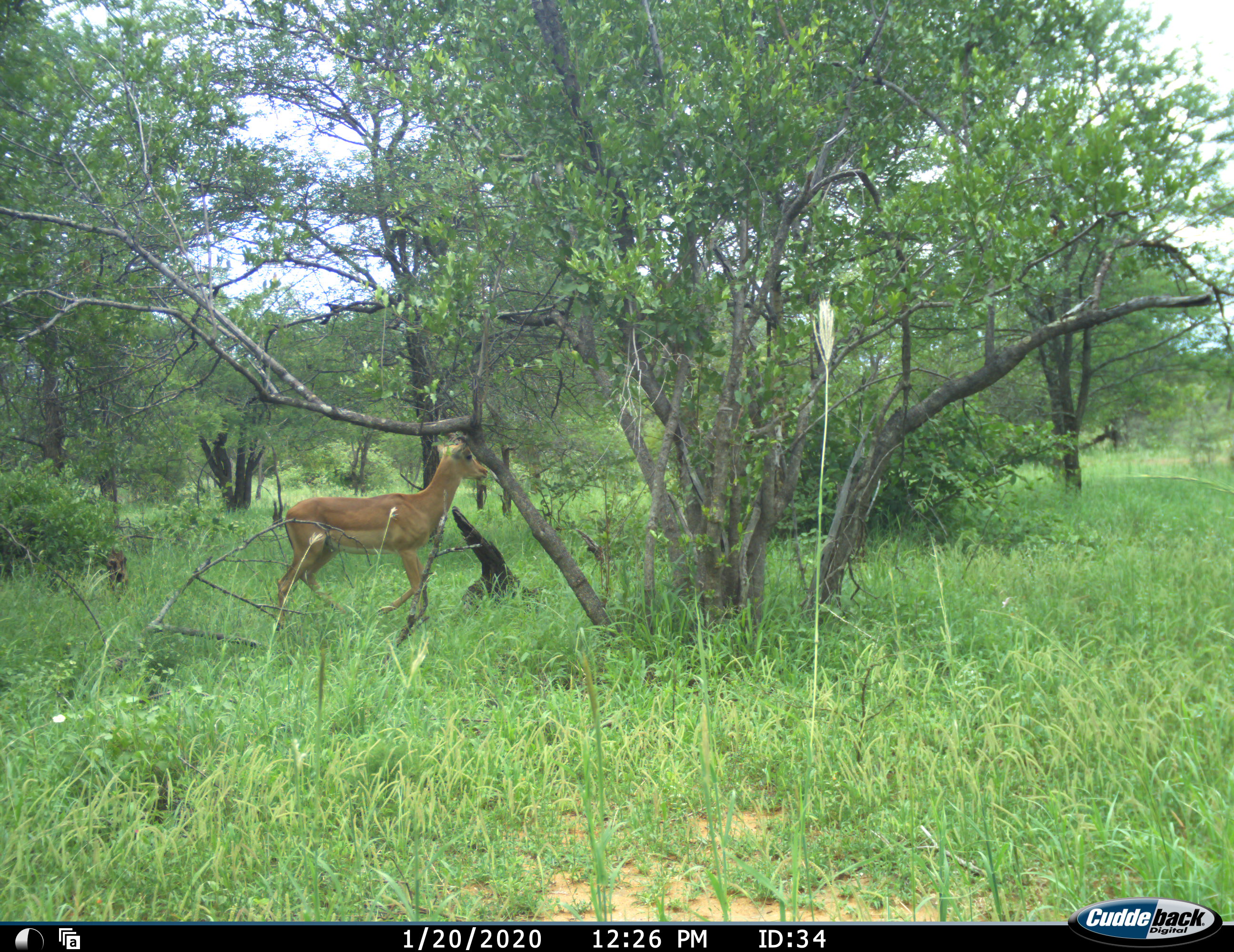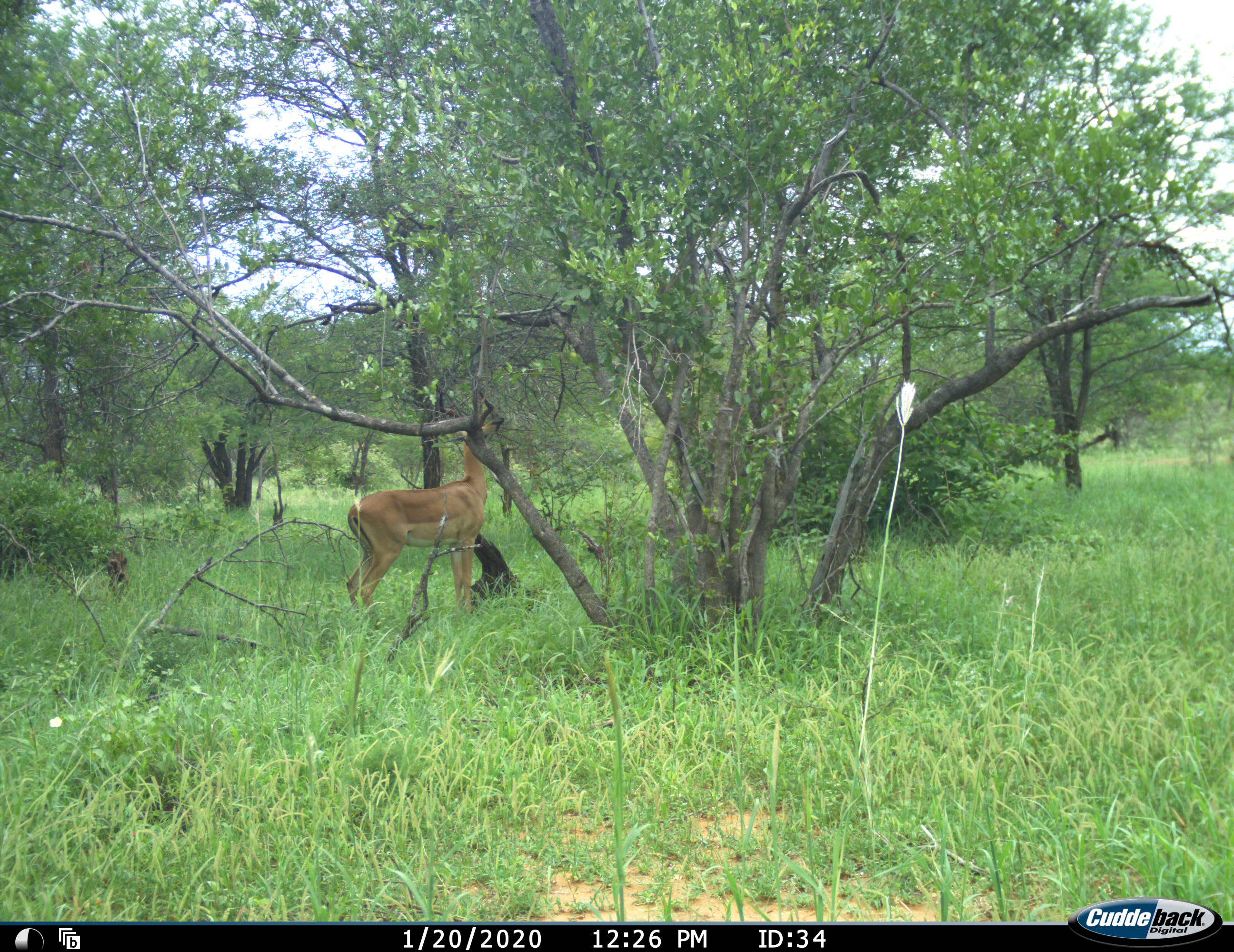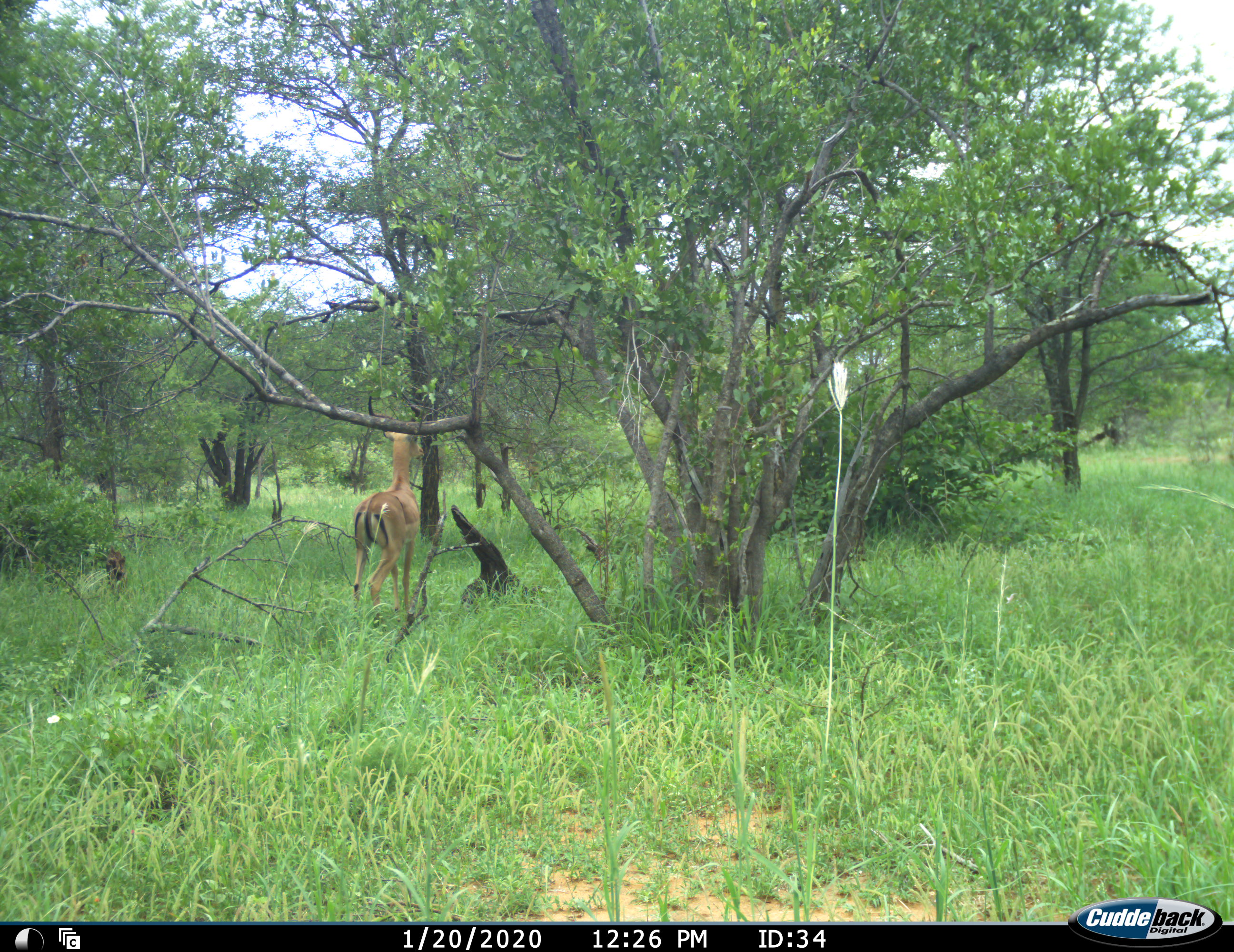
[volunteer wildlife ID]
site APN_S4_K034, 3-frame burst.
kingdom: Animalia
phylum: Chordata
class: Mammalia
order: Artiodactyla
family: Bovidae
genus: Aepyceros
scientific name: Aepyceros melampus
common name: impala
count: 1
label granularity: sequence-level